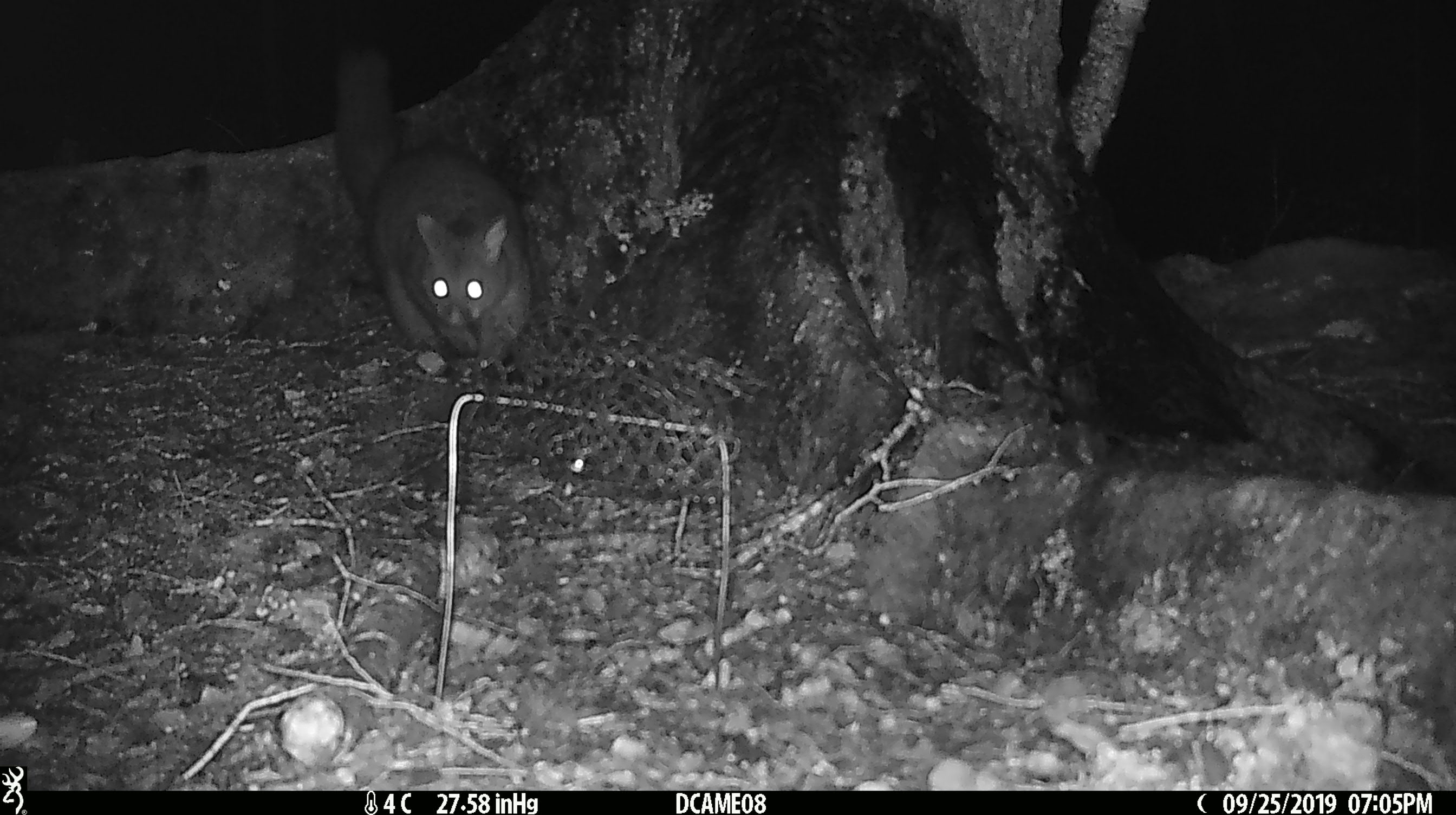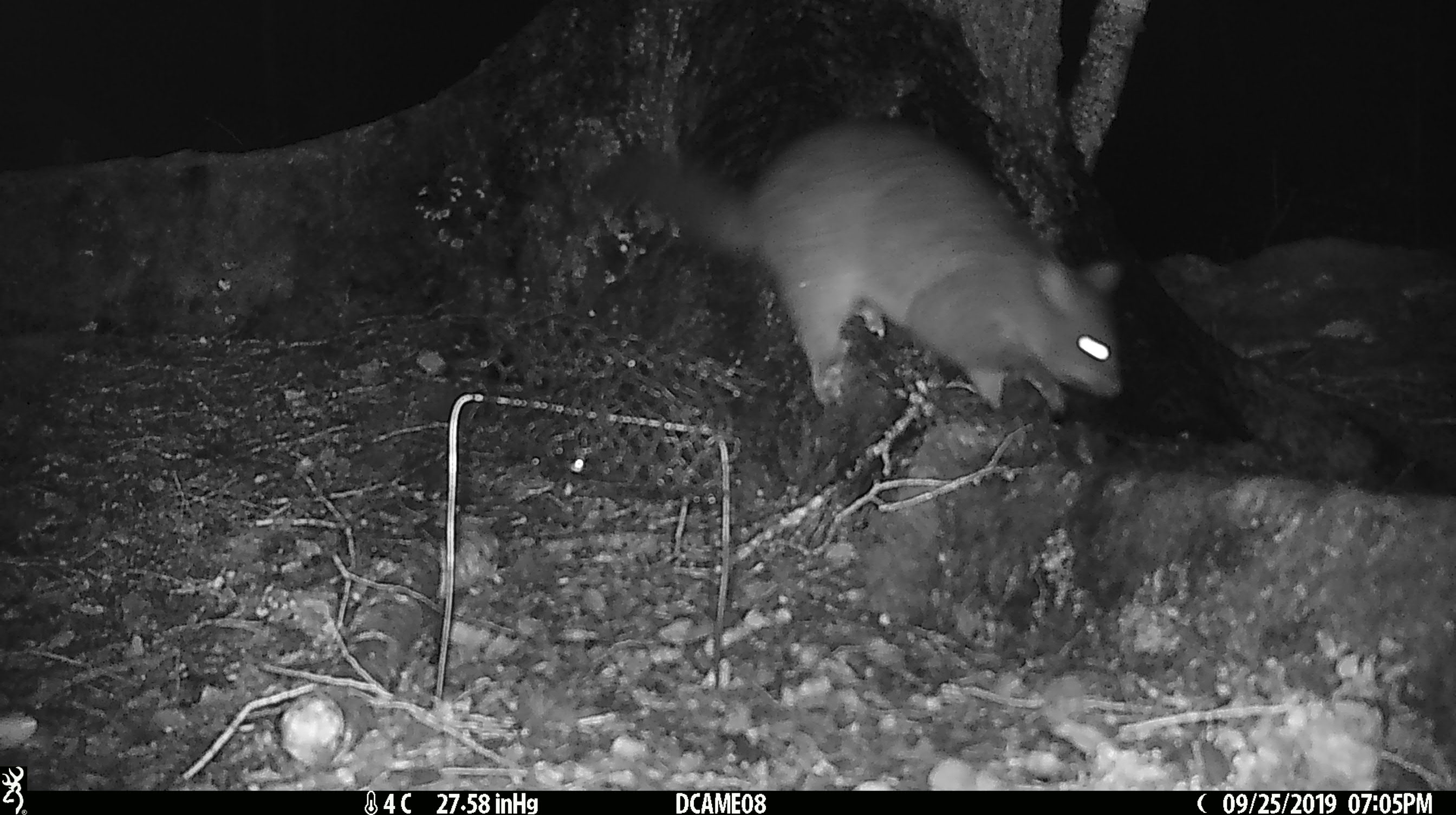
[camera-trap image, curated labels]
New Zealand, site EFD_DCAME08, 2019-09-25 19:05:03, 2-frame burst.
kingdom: Animalia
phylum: Chordata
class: Mammalia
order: Diprotodontia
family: Phalangeridae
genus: Trichosurus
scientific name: Trichosurus vulpecula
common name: common brushtail possum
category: possum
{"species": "possum (common brushtail possum) (Trichosurus vulpecula)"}